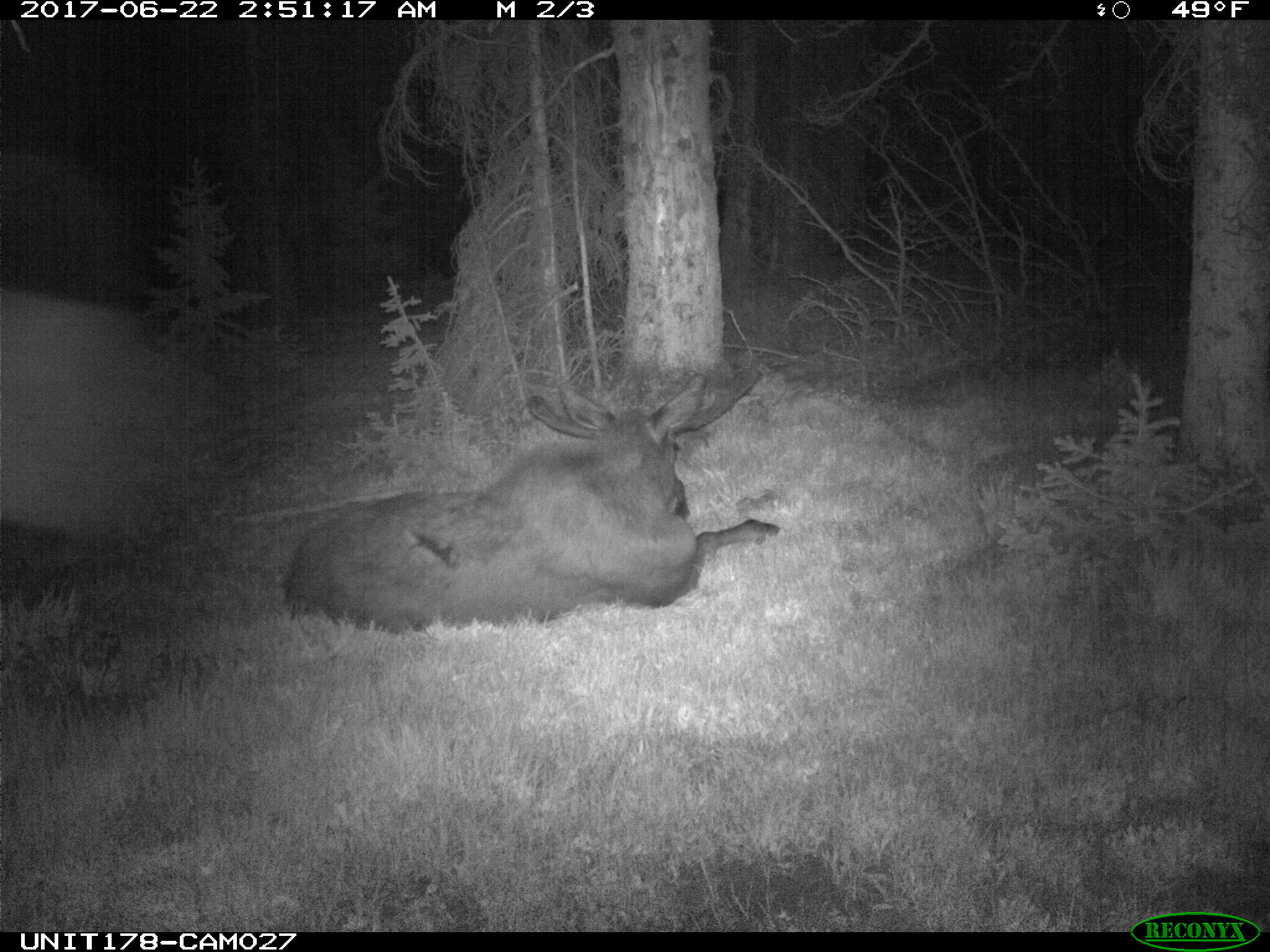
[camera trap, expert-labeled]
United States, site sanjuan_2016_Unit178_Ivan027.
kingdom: Animalia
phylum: Chordata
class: Mammalia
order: Artiodactyla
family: Cervidae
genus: Alces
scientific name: Alces alces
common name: moose